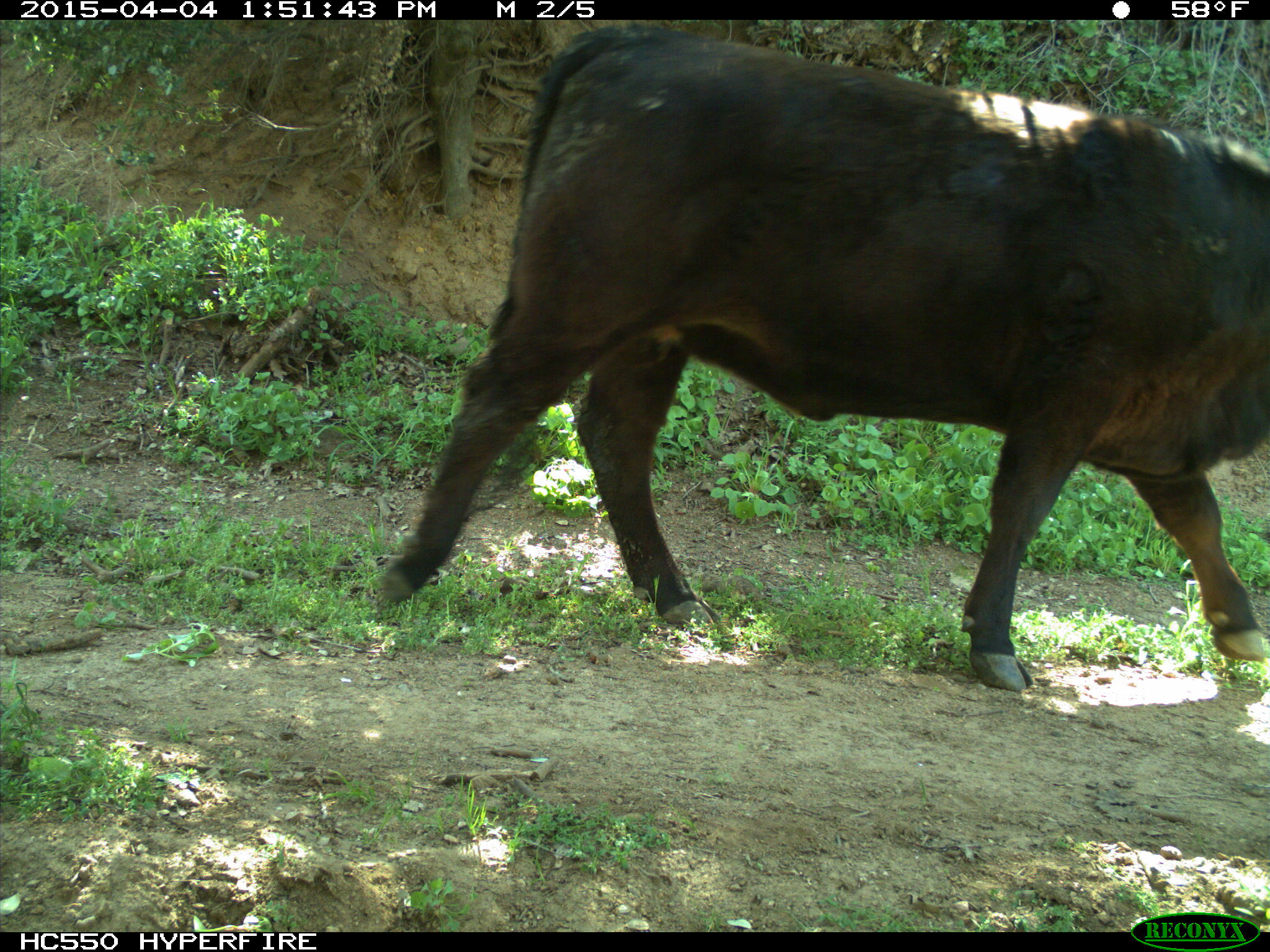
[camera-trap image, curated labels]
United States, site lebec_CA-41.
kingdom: Animalia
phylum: Chordata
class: Mammalia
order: Artiodactyla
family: Bovidae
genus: Bos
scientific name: Bos taurus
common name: domestic cow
Bos taurus (domestic cow).